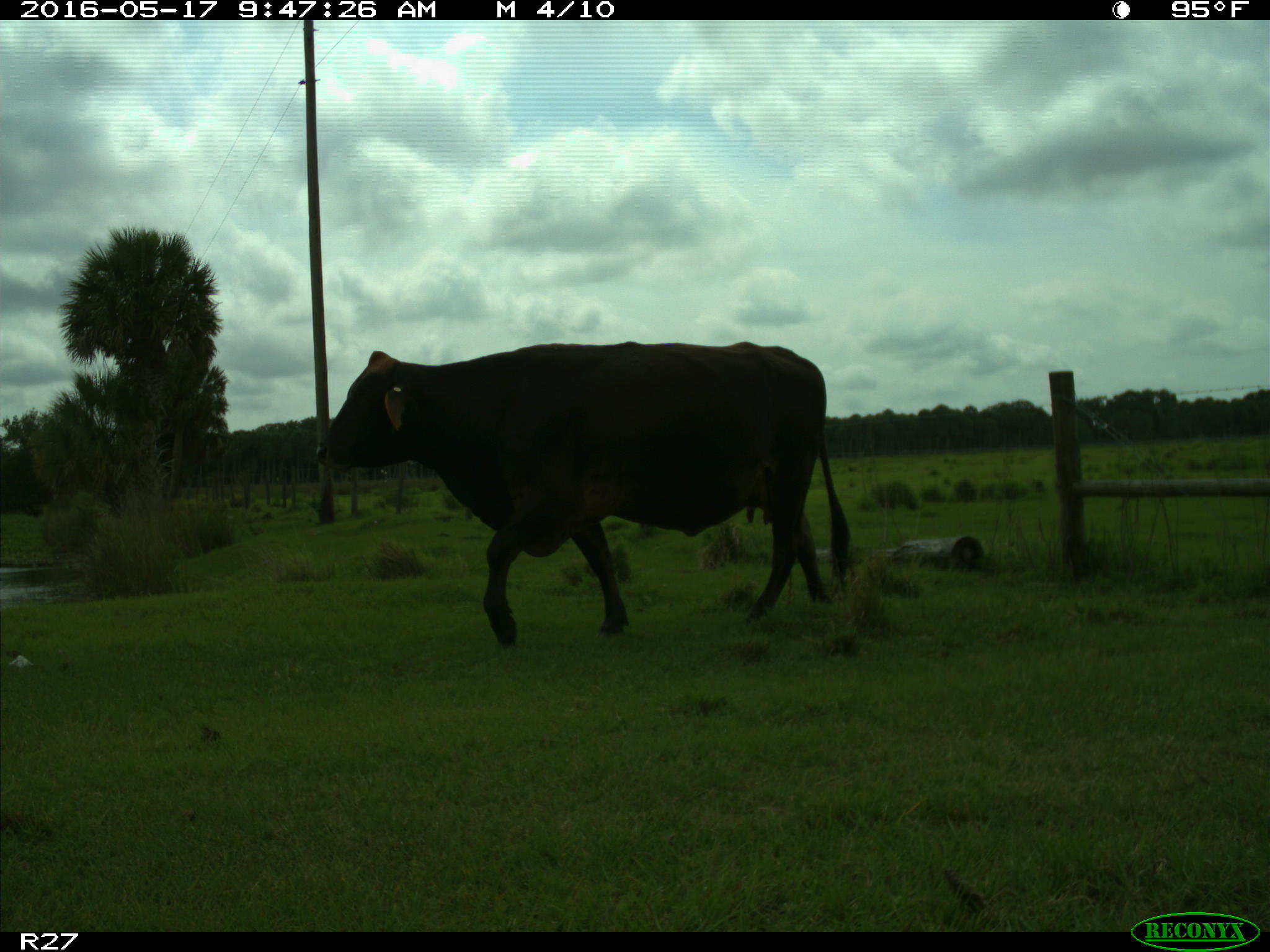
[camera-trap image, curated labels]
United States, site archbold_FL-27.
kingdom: Animalia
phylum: Chordata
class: Mammalia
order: Artiodactyla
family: Bovidae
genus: Bos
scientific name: Bos taurus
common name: domestic cow